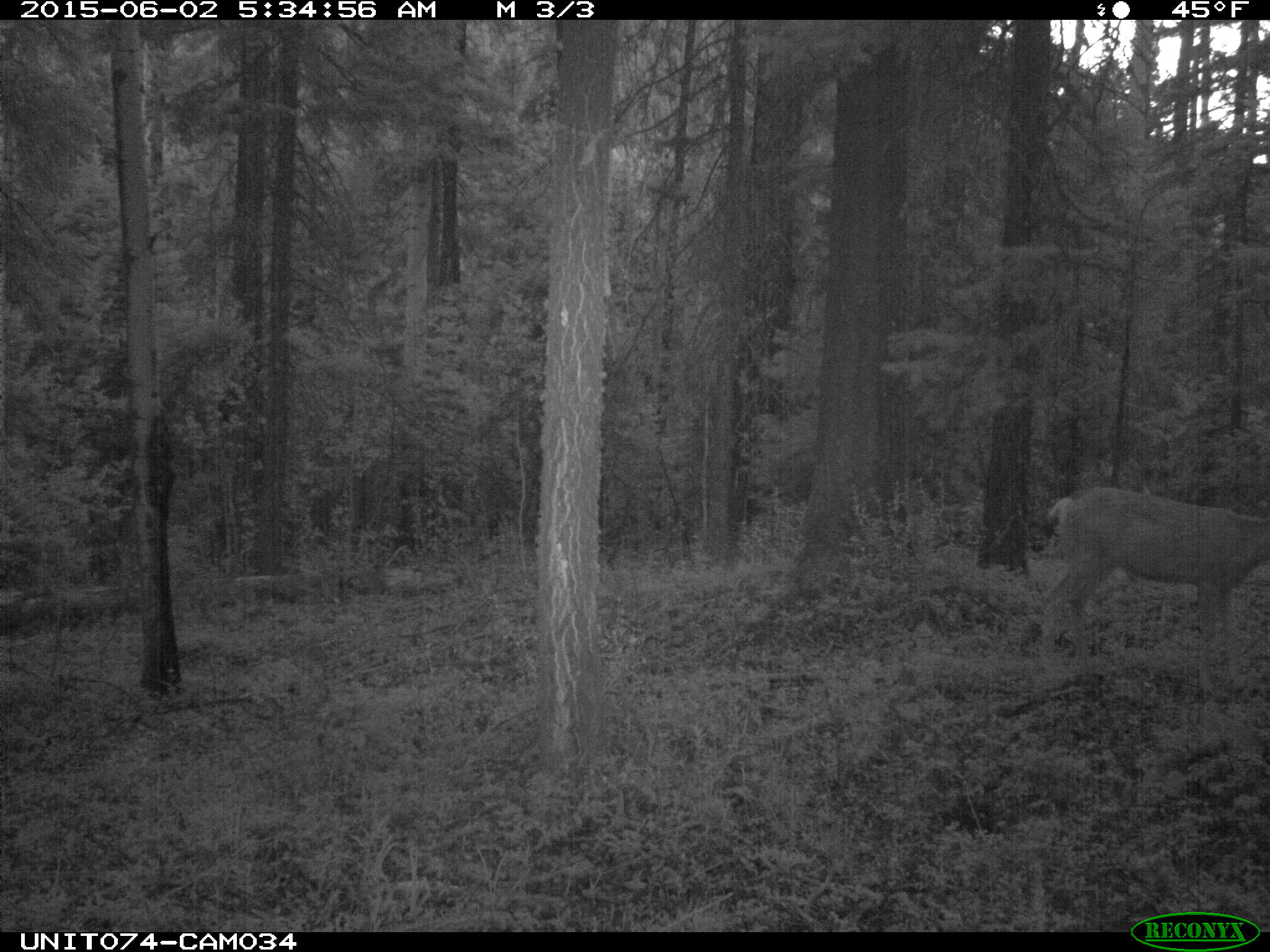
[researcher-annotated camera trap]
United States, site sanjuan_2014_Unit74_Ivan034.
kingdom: Animalia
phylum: Chordata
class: Mammalia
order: Artiodactyla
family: Cervidae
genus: Odocoileus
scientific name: Odocoileus hemionus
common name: mule deer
Odocoileus hemionus (mule deer).